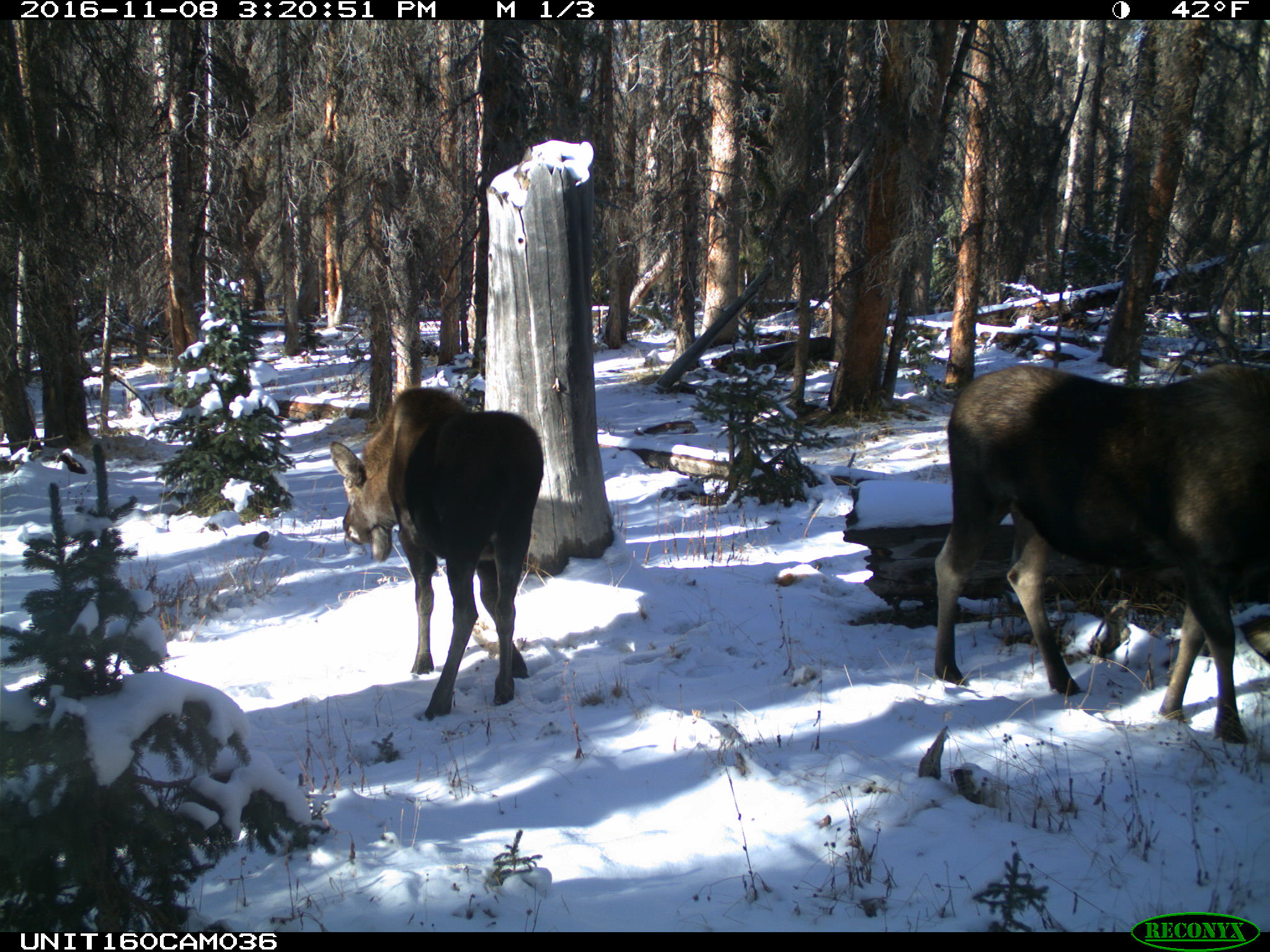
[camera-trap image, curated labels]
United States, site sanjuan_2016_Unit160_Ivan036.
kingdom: Animalia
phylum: Chordata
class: Mammalia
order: Artiodactyla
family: Cervidae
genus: Alces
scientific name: Alces alces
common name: moose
Alces alces (moose).